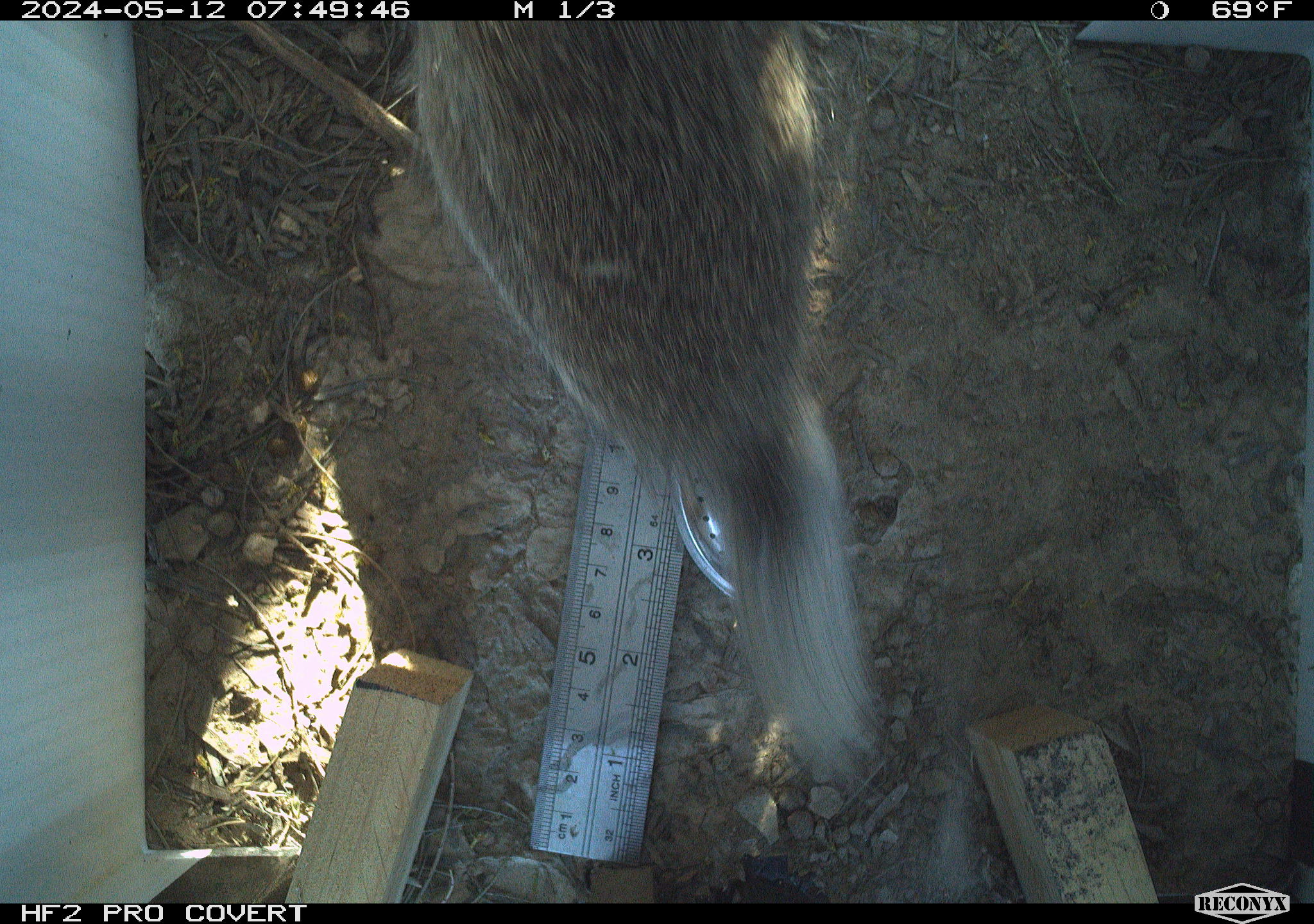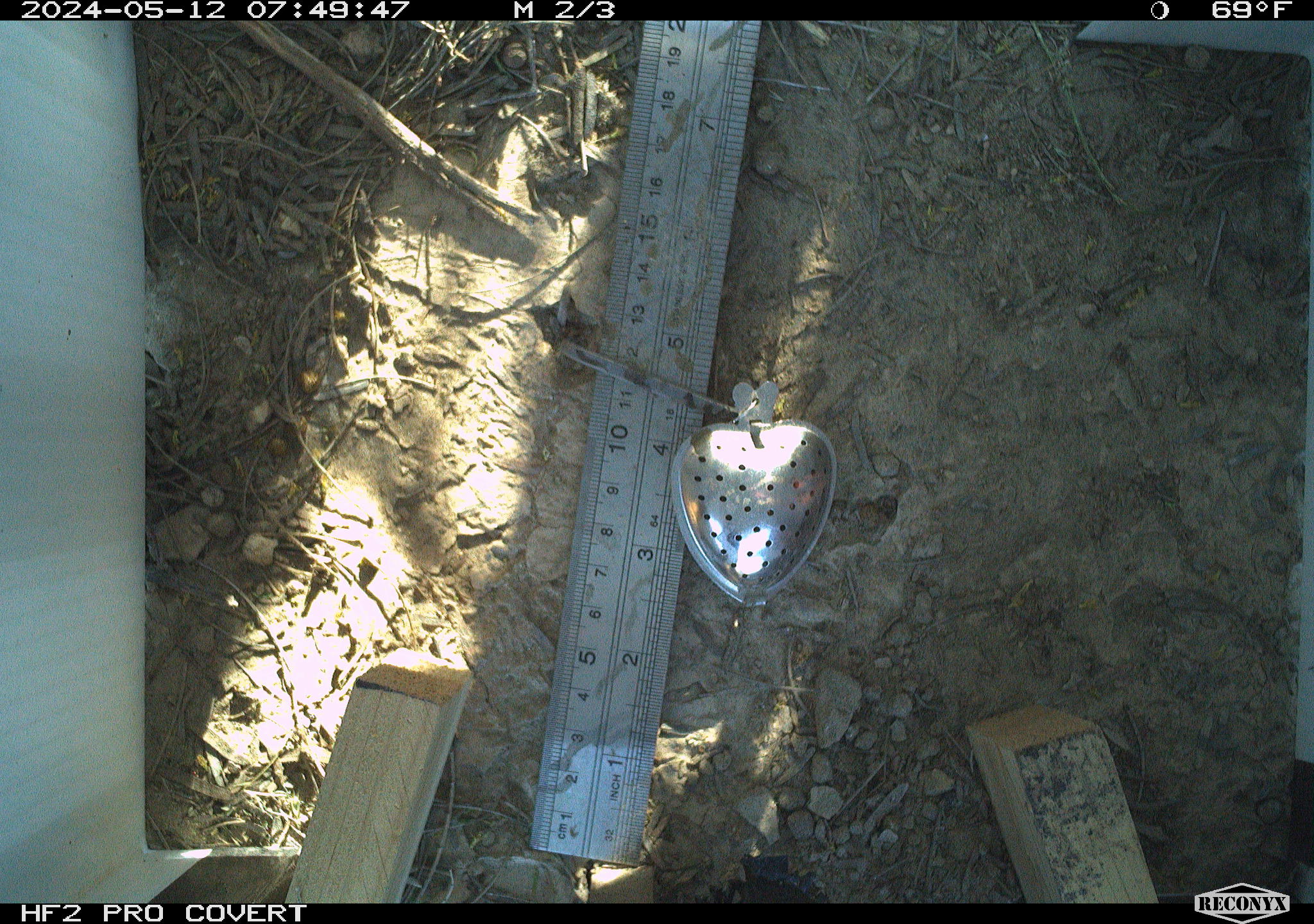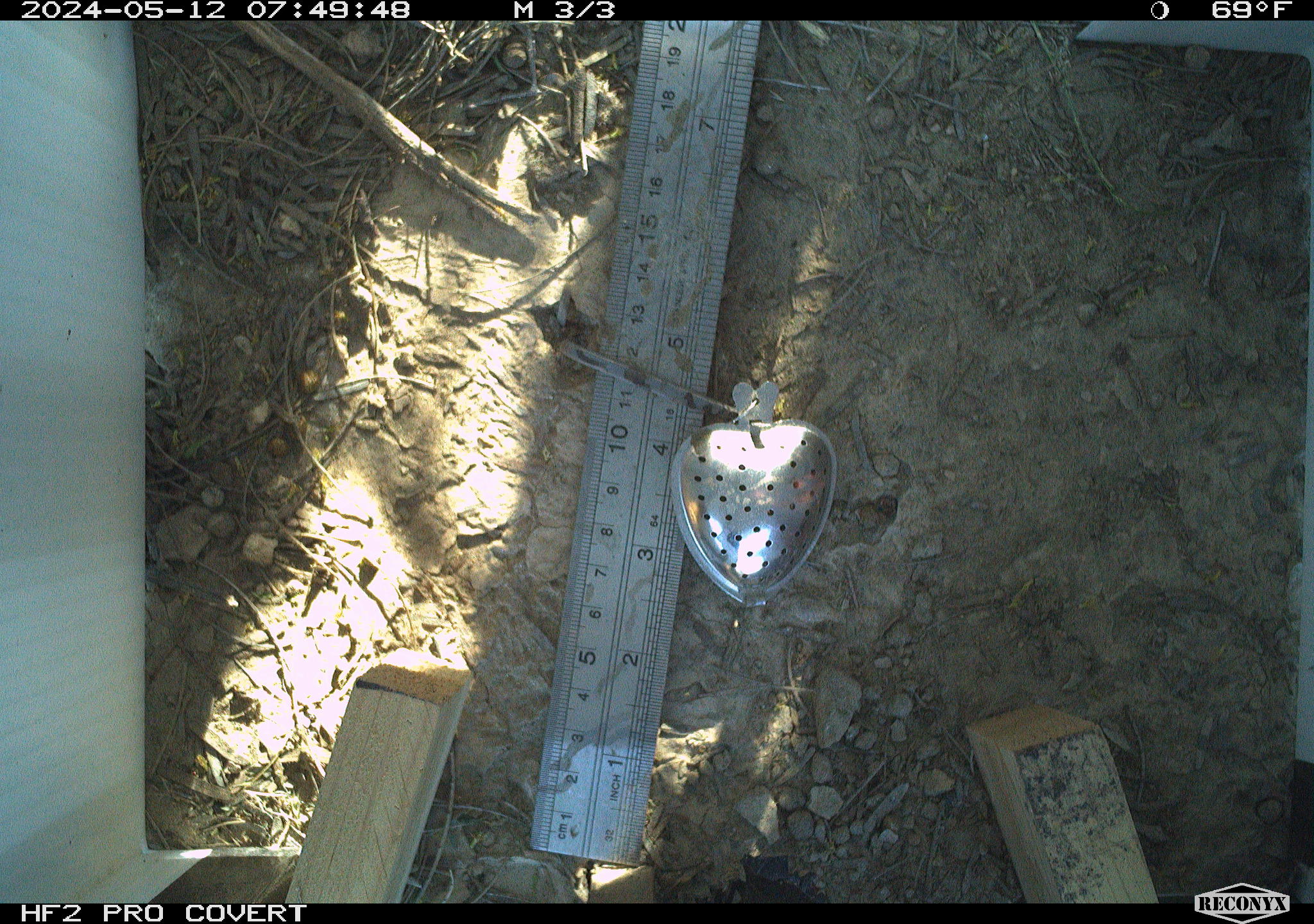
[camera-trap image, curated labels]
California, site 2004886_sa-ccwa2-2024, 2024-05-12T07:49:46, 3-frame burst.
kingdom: Animalia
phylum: Chordata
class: Mammalia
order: Lagomorpha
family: Leporidae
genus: Sylvilagus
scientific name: Sylvilagus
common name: cottontail rabbits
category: sylvilagus species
Sylvilagus species (cottontail rabbits) (Sylvilagus).